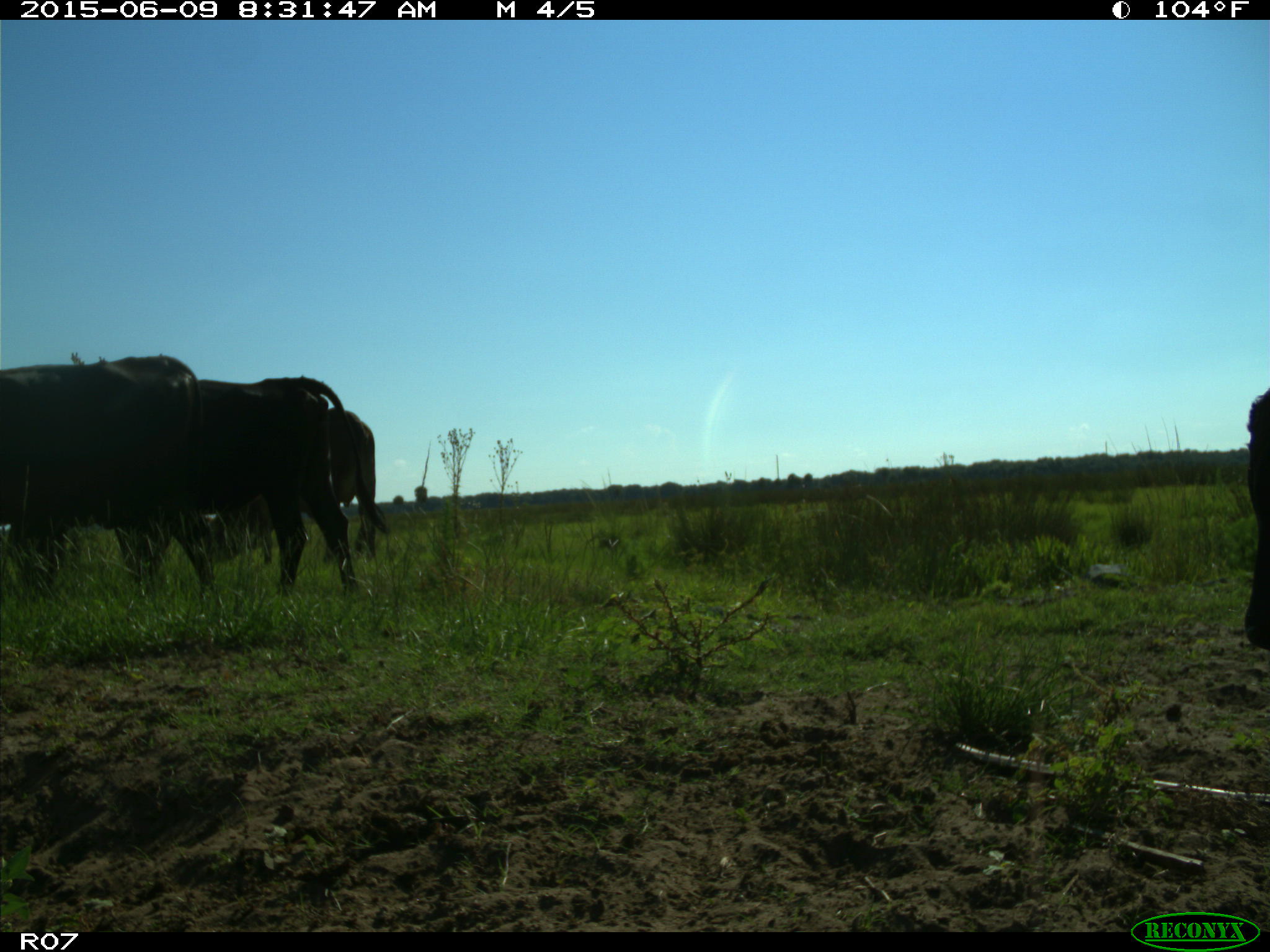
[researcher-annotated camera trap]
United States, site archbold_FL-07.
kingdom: Animalia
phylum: Chordata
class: Mammalia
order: Artiodactyla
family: Bovidae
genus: Bos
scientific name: Bos taurus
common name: domestic cow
Bos taurus (domestic cow).